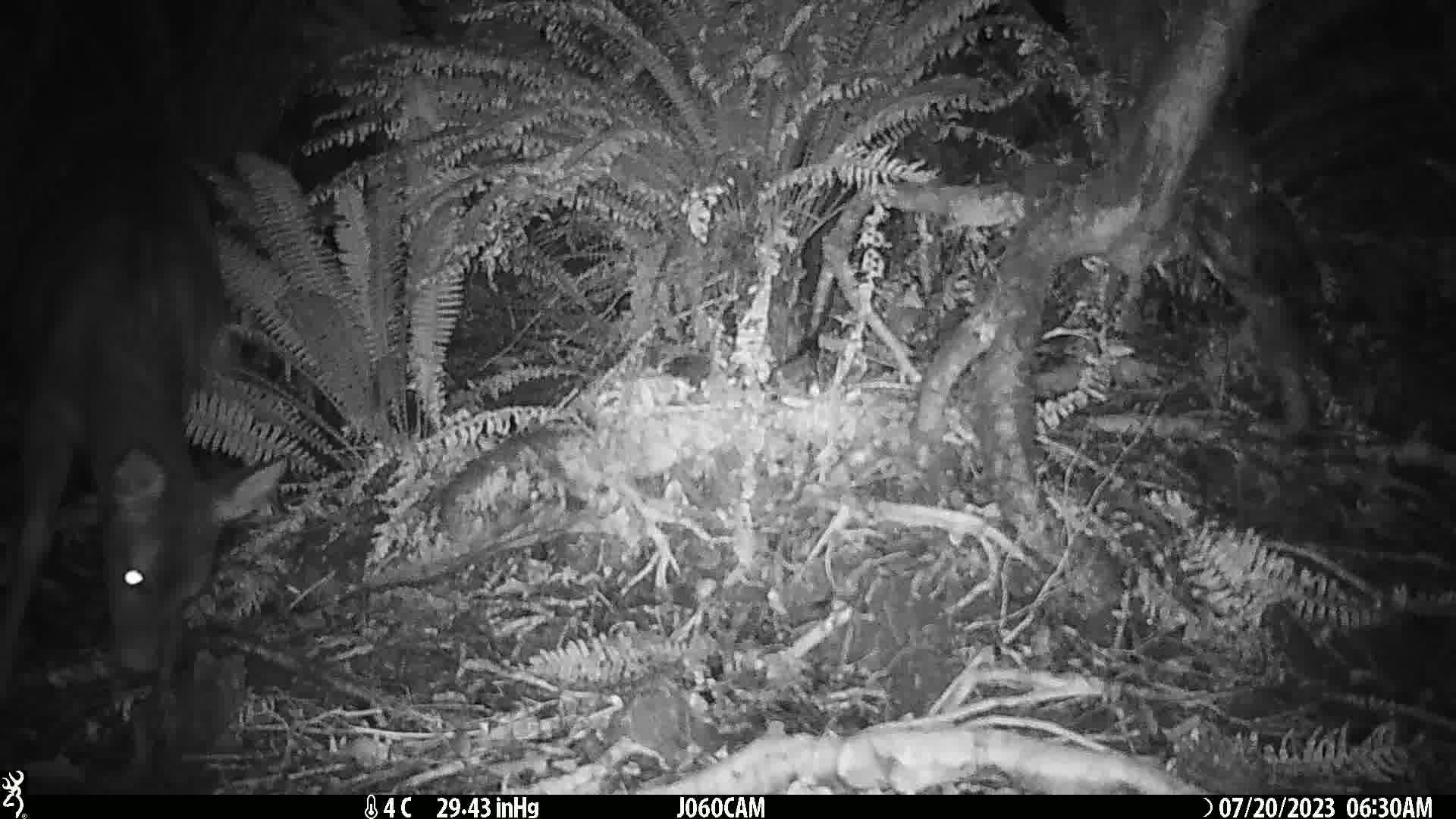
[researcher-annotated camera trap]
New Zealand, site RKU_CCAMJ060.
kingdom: Animalia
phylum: Chordata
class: Mammalia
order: Artiodactyla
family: Cervidae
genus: Odocoileus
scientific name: Odocoileus virginianus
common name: white-tailed deer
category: white tailed deer